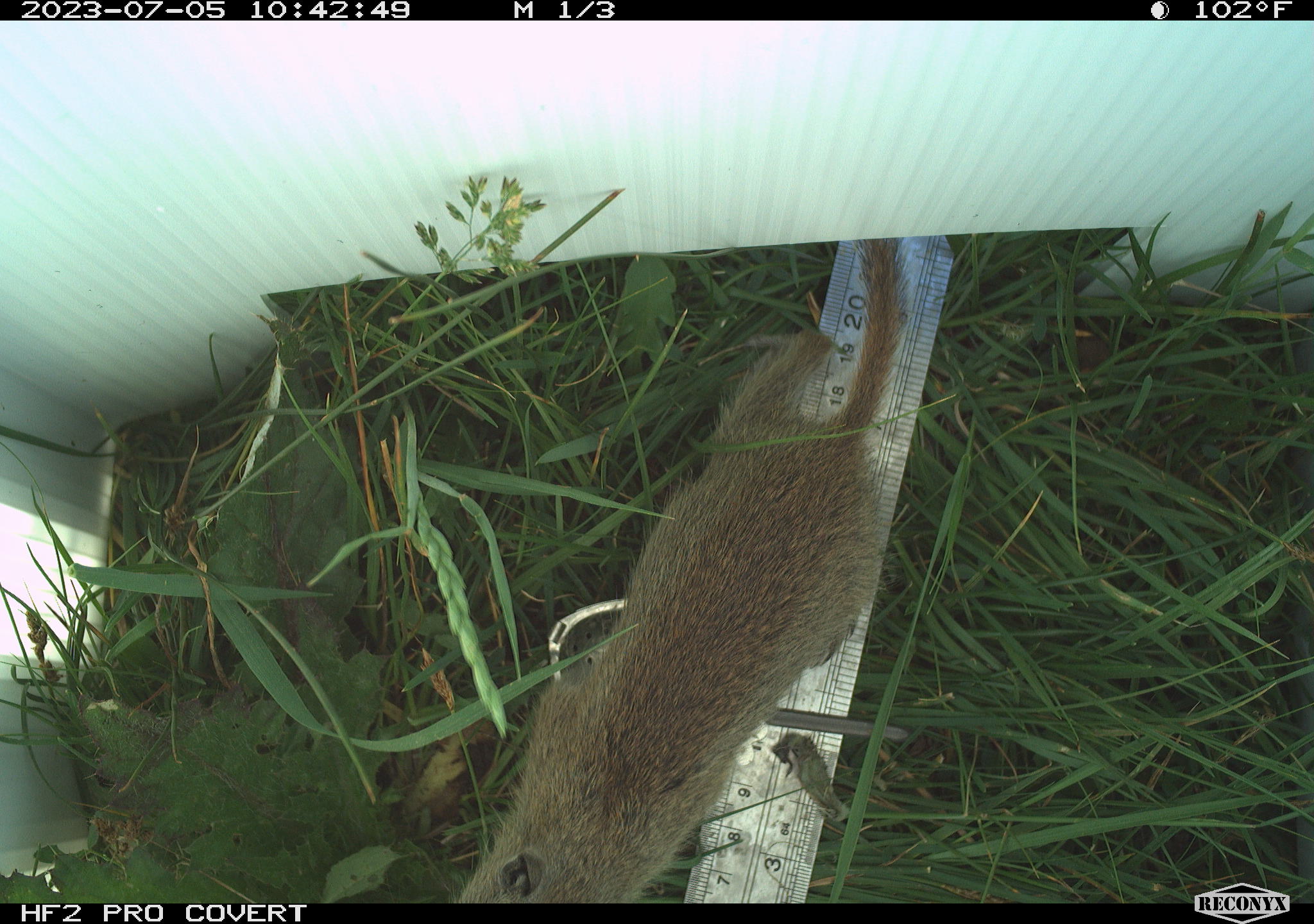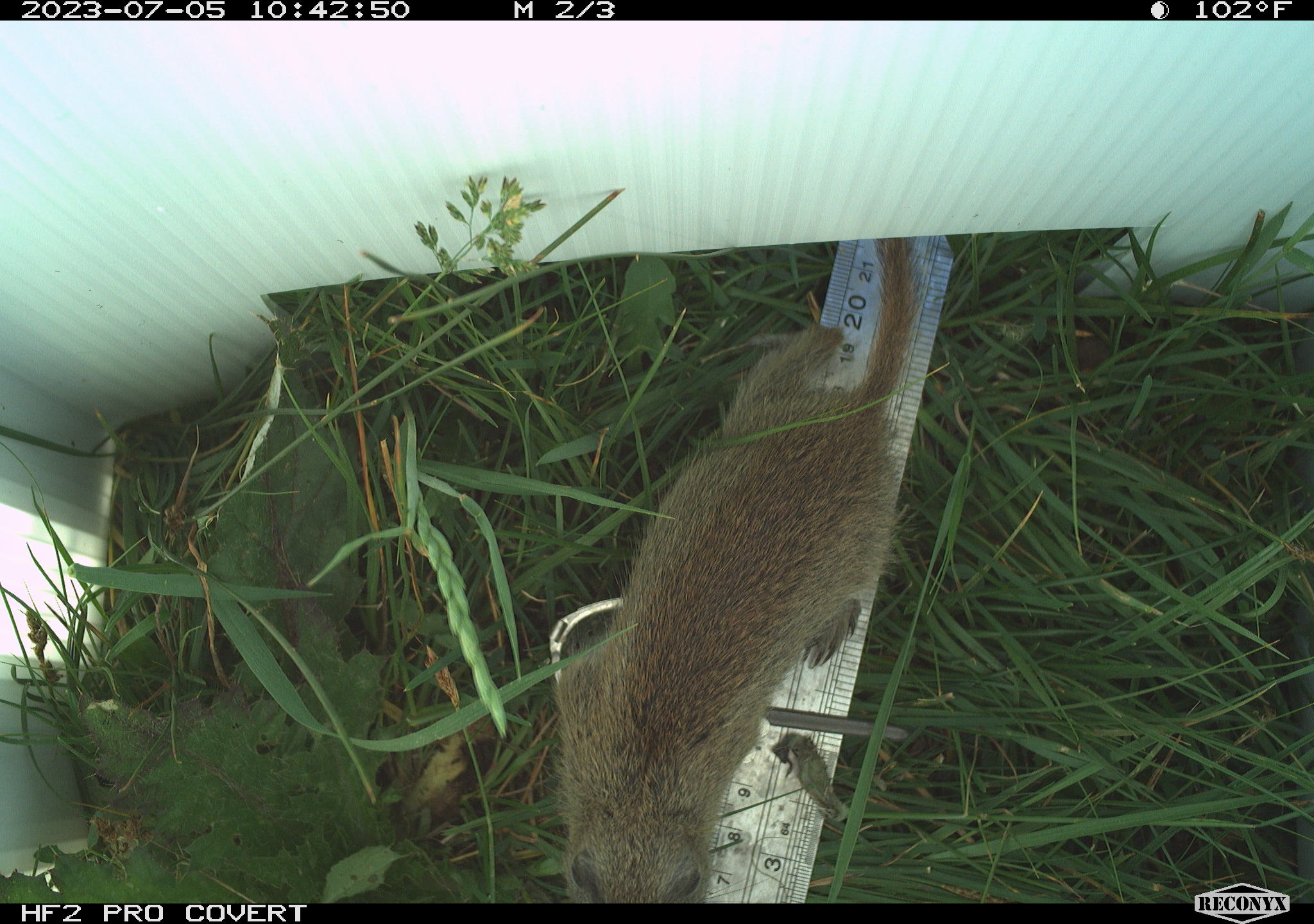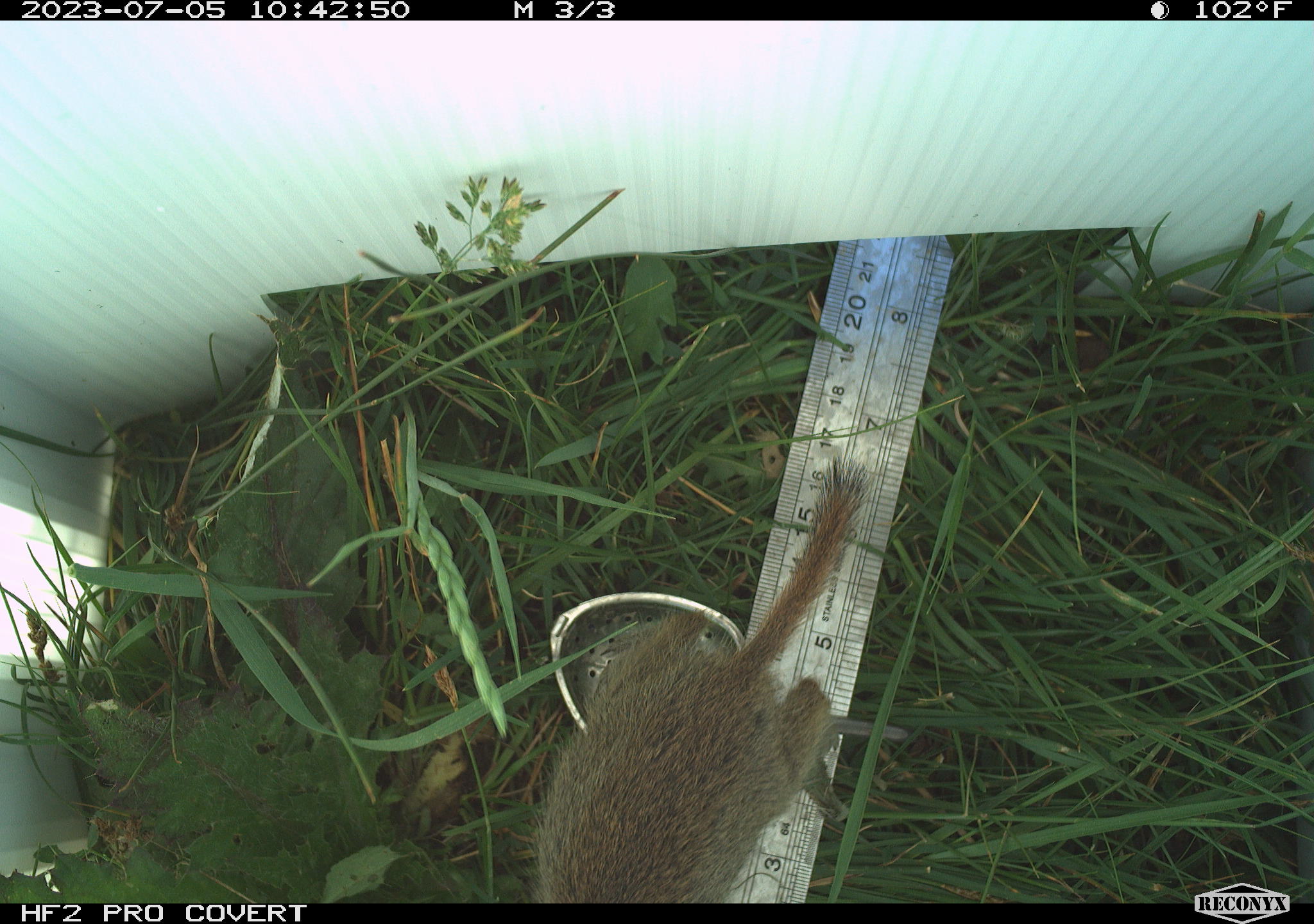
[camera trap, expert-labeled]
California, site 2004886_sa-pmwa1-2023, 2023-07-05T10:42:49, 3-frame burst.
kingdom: Animalia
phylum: Chordata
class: Mammalia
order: Rodentia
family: Sciuridae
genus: Urocitellus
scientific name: Urocitellus beldingi beldingi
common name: belding's ground squirrel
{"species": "belding's ground squirrel (Urocitellus beldingi beldingi)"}